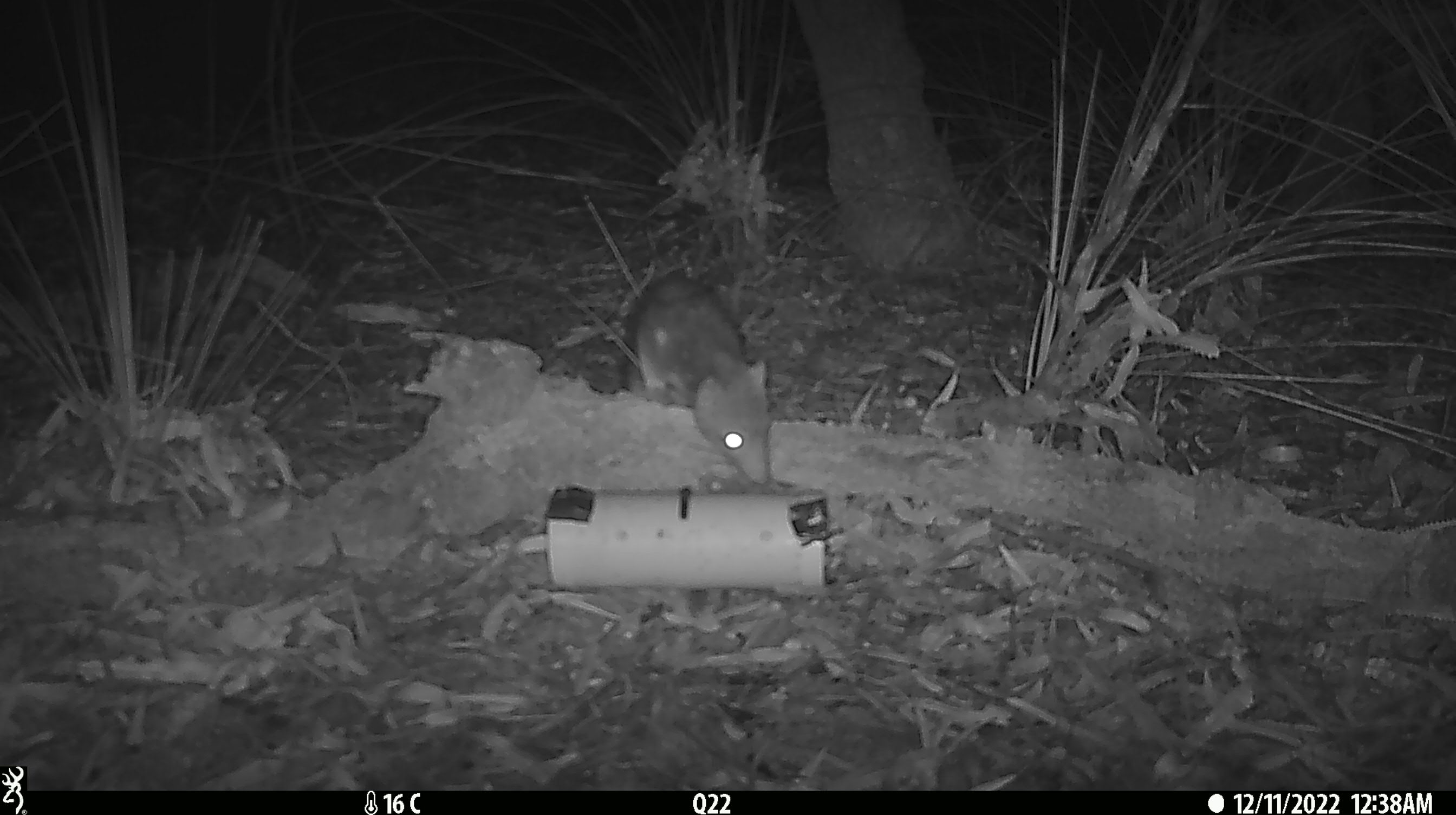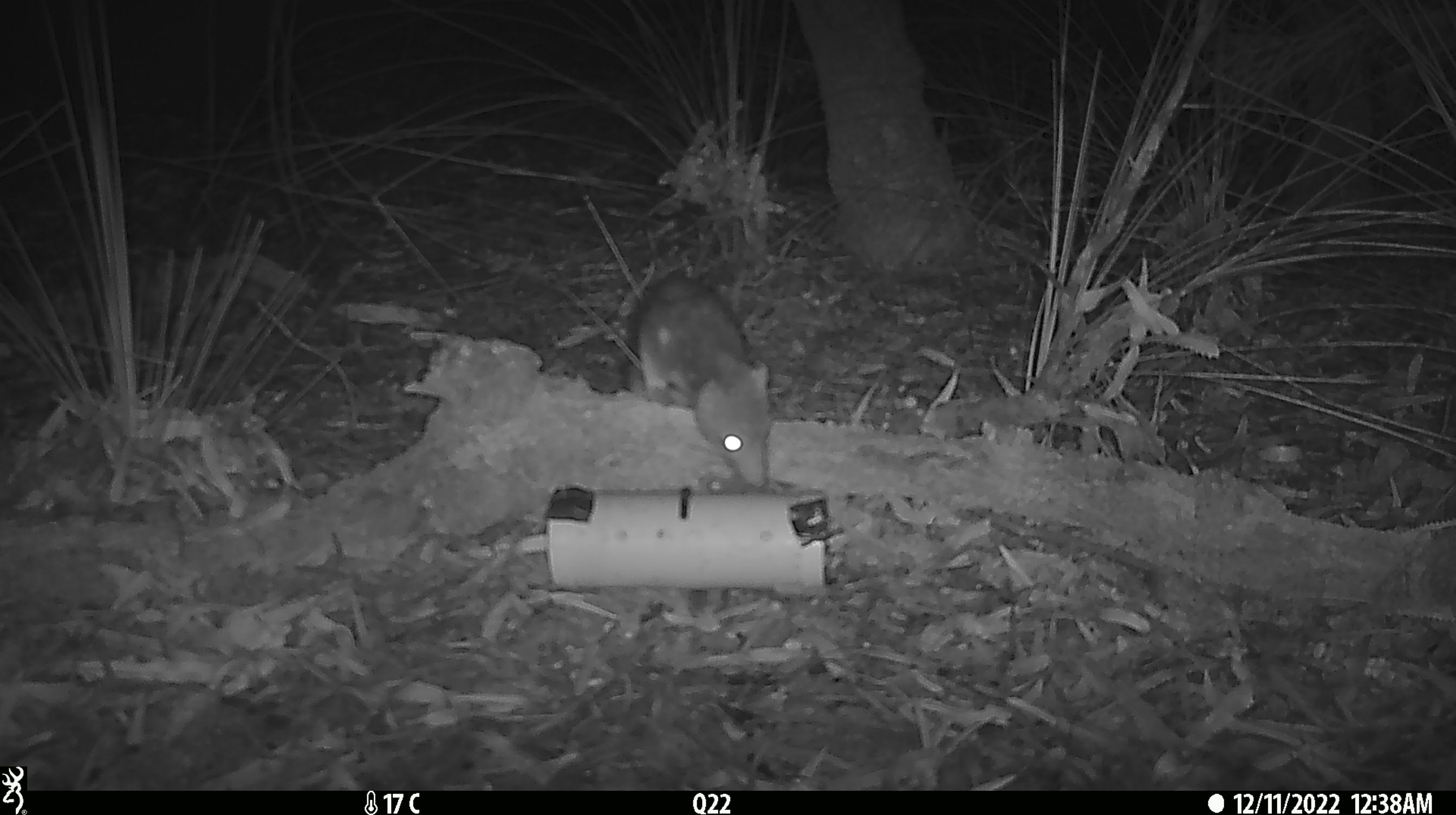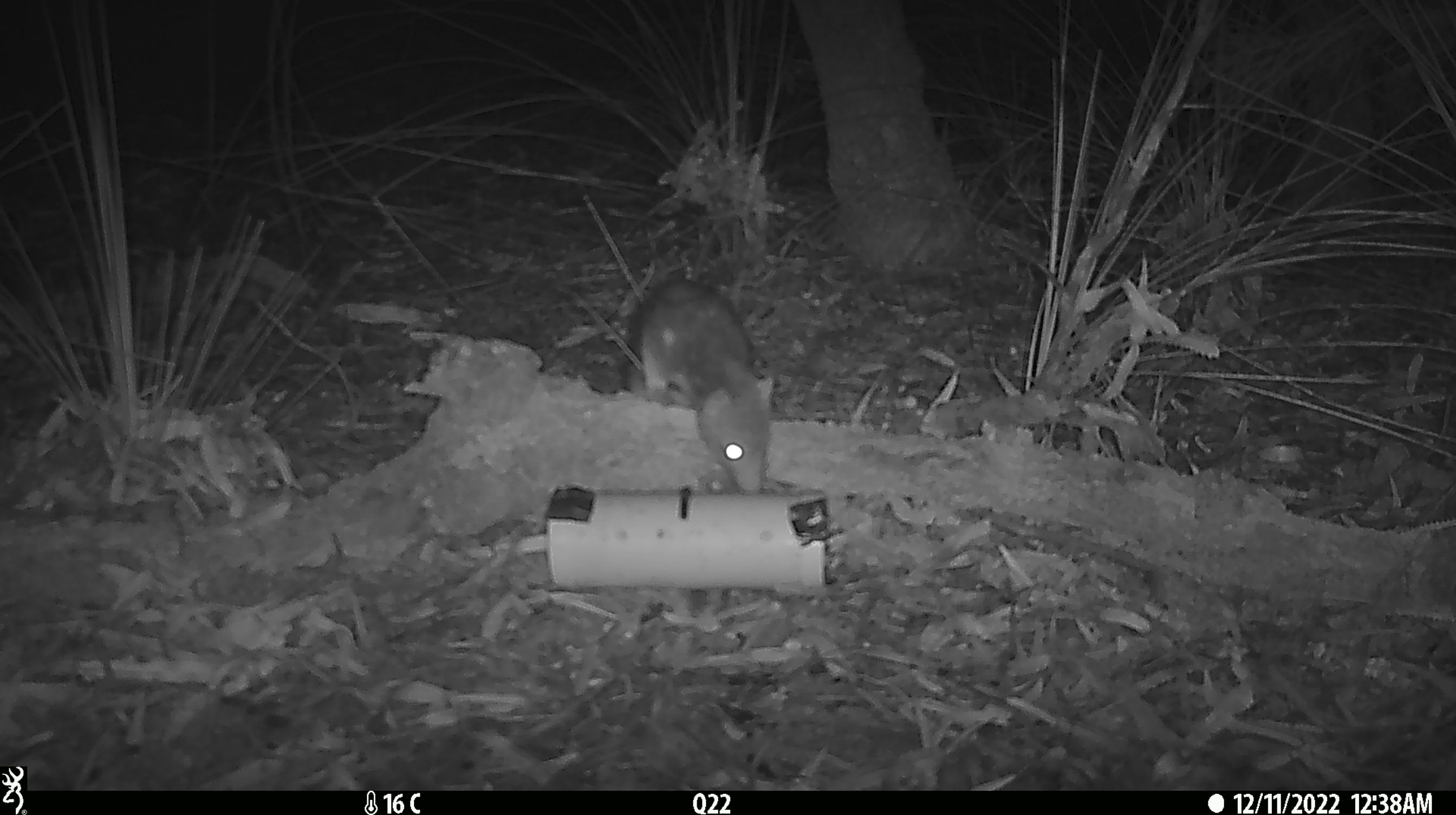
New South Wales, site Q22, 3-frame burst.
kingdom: Animalia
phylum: Chordata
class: Mammalia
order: Dasyuromorphia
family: Dasyuridae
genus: Dasyurus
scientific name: Dasyurus maculatus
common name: spotted-tailed quoll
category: quoll